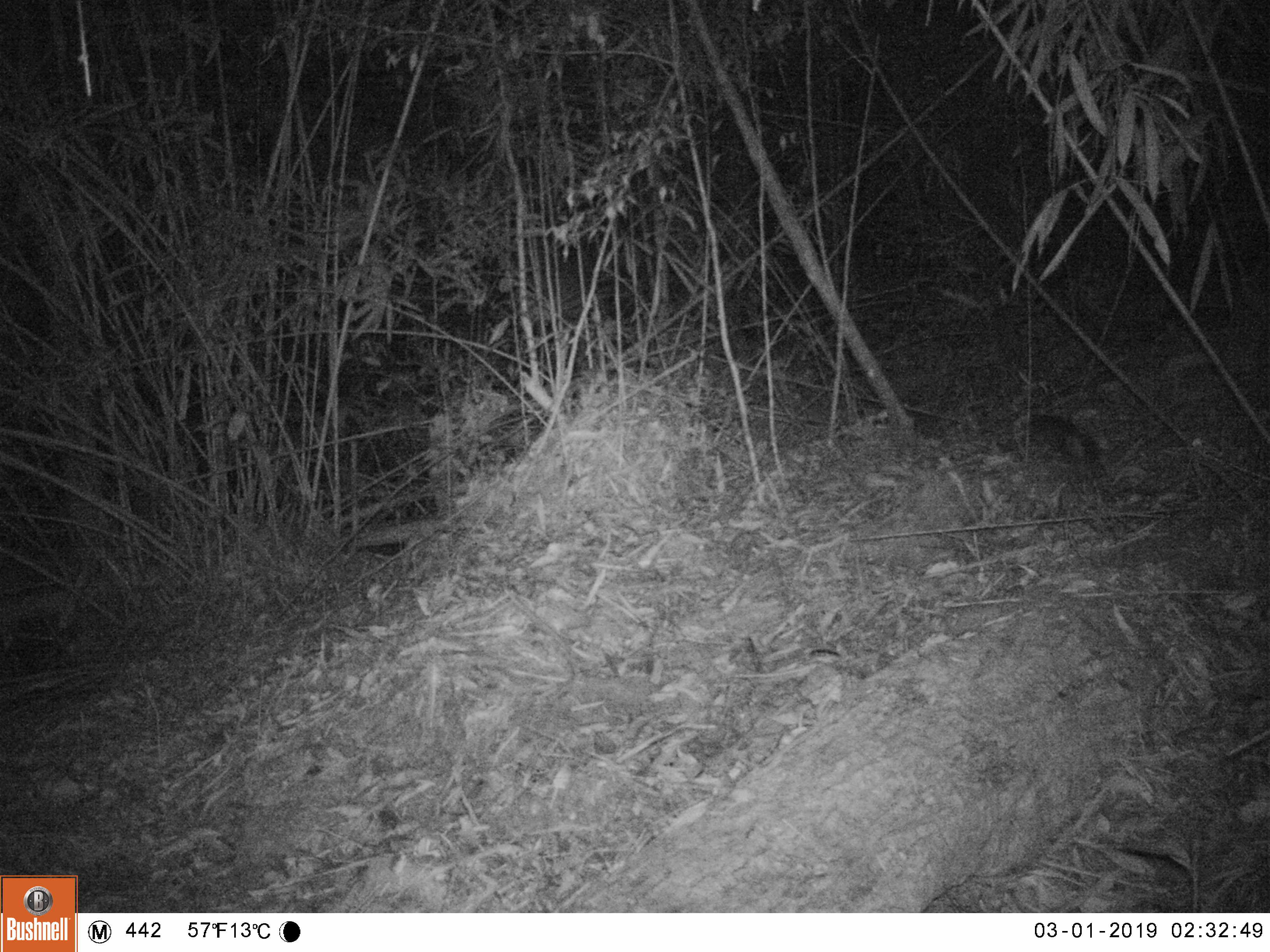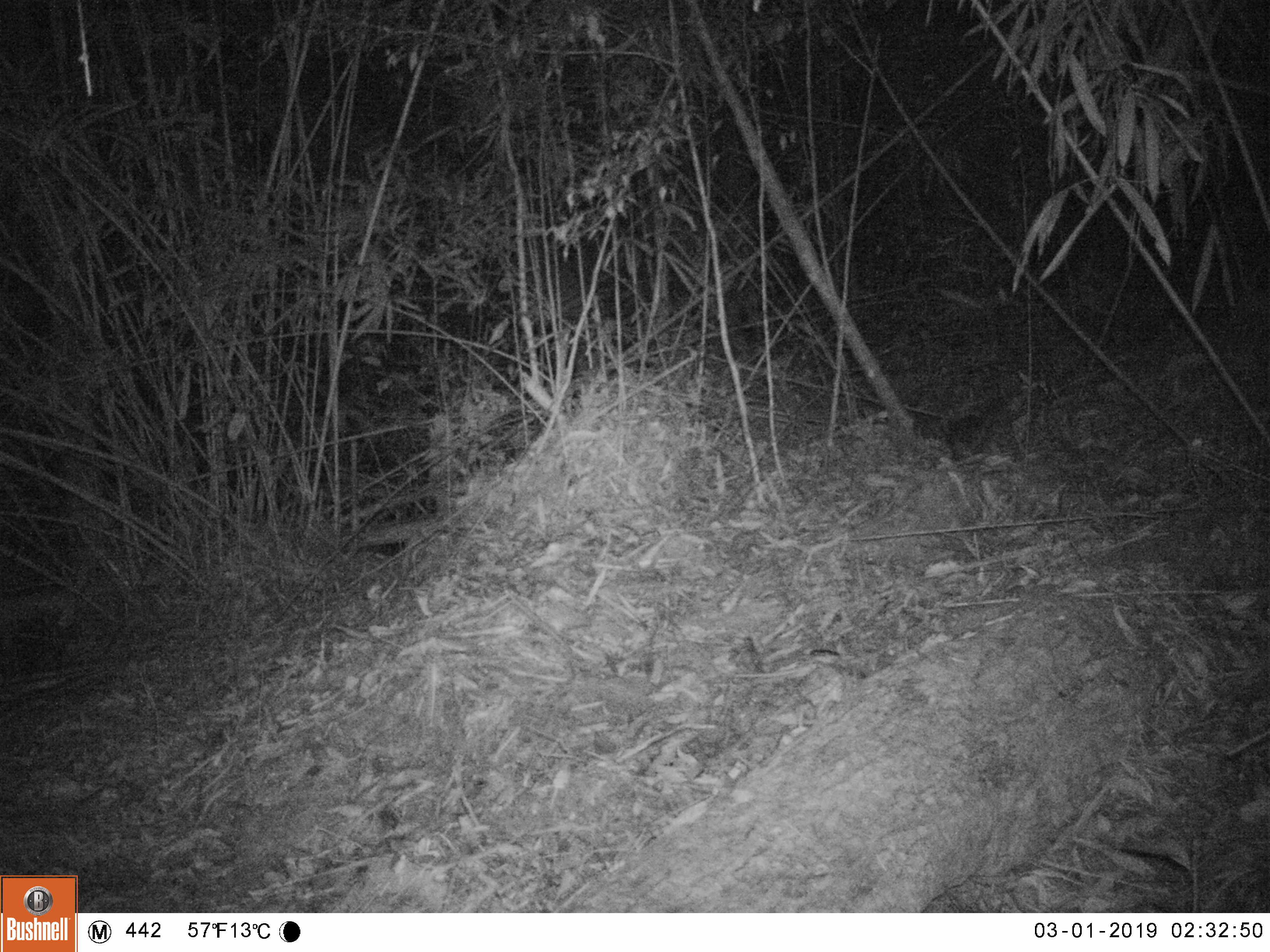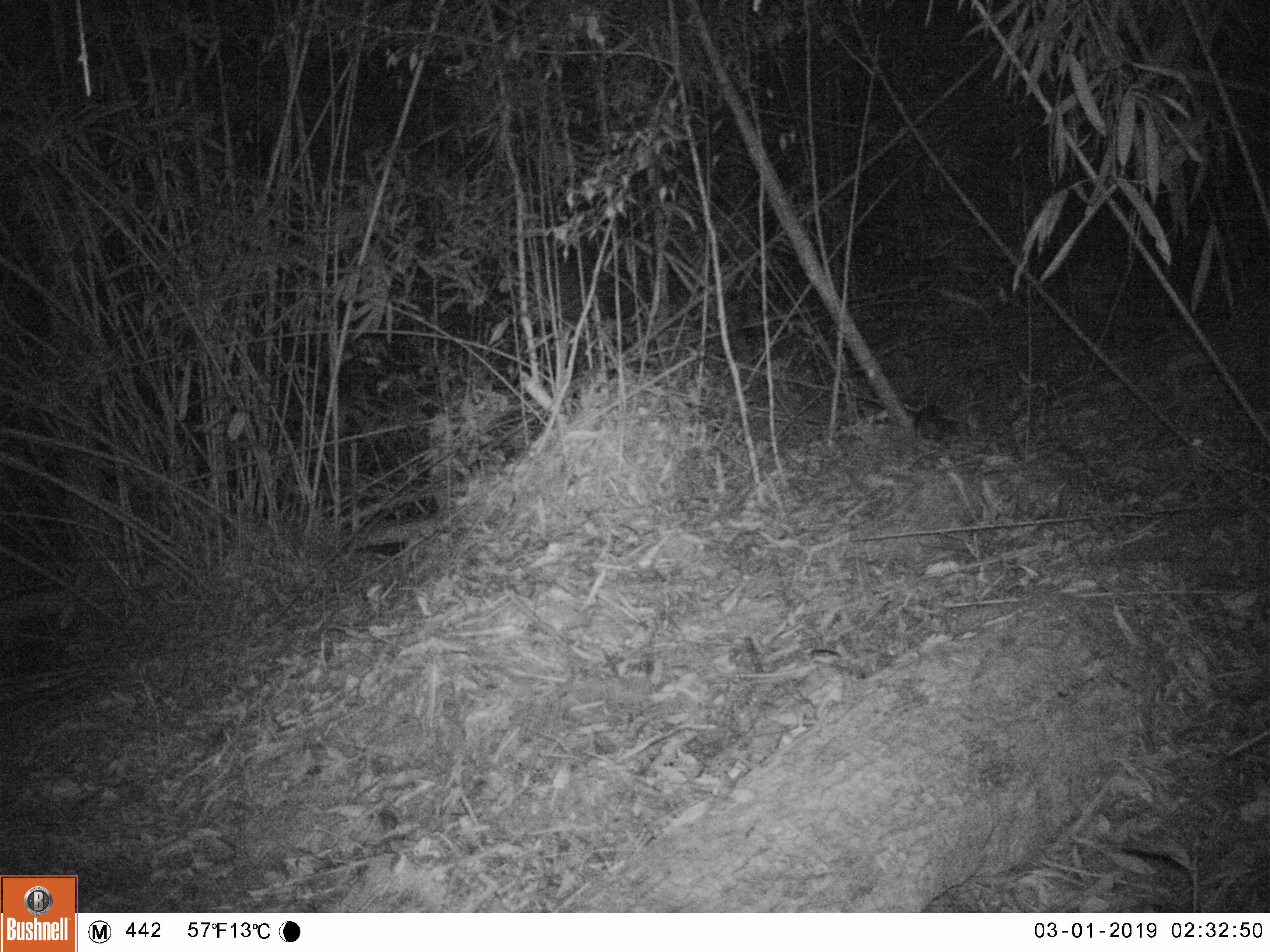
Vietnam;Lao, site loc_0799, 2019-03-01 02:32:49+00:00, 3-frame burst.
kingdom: Animalia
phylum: Chordata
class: Mammalia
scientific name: Mammalia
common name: mammal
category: unidentified small mammal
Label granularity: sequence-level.